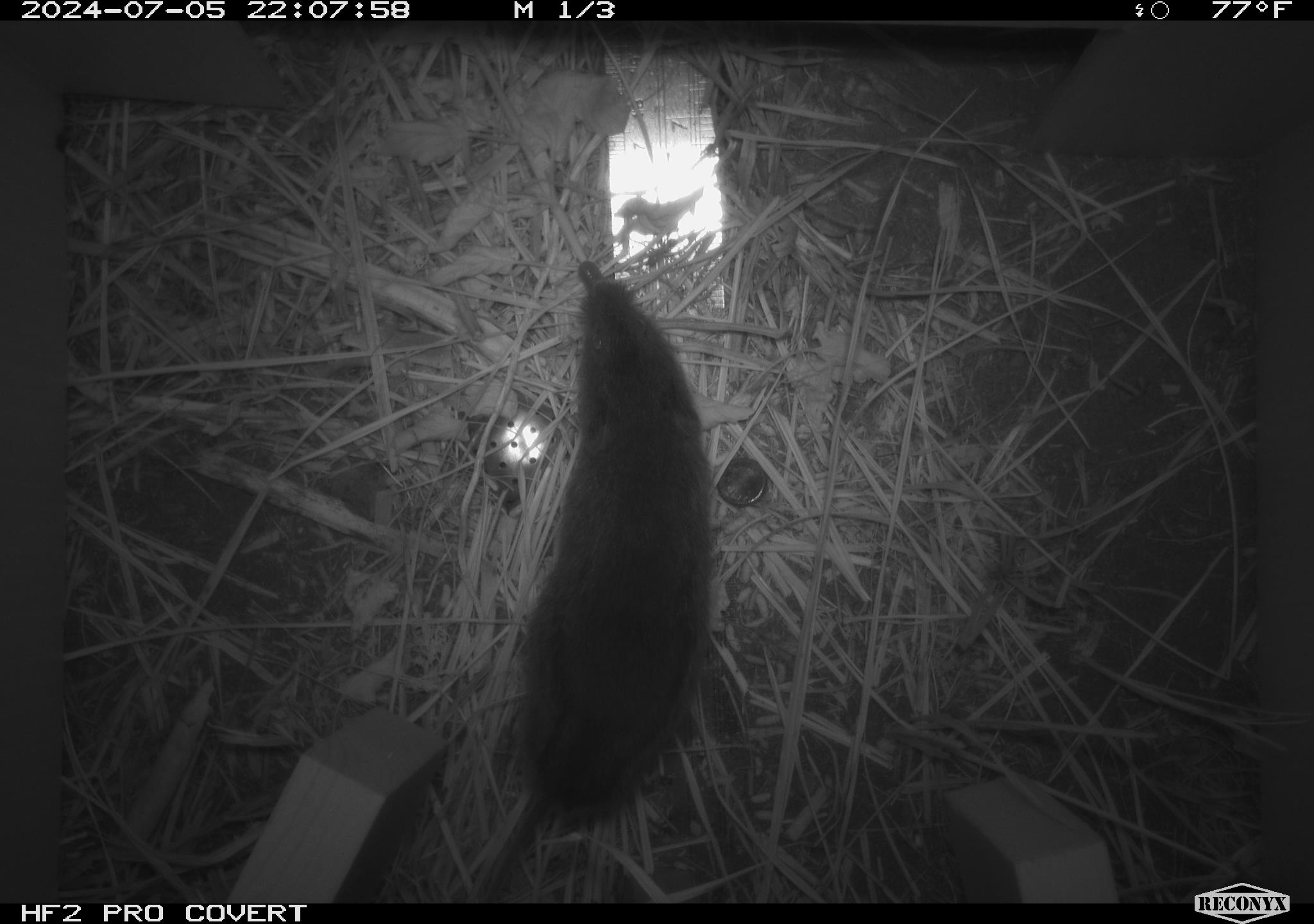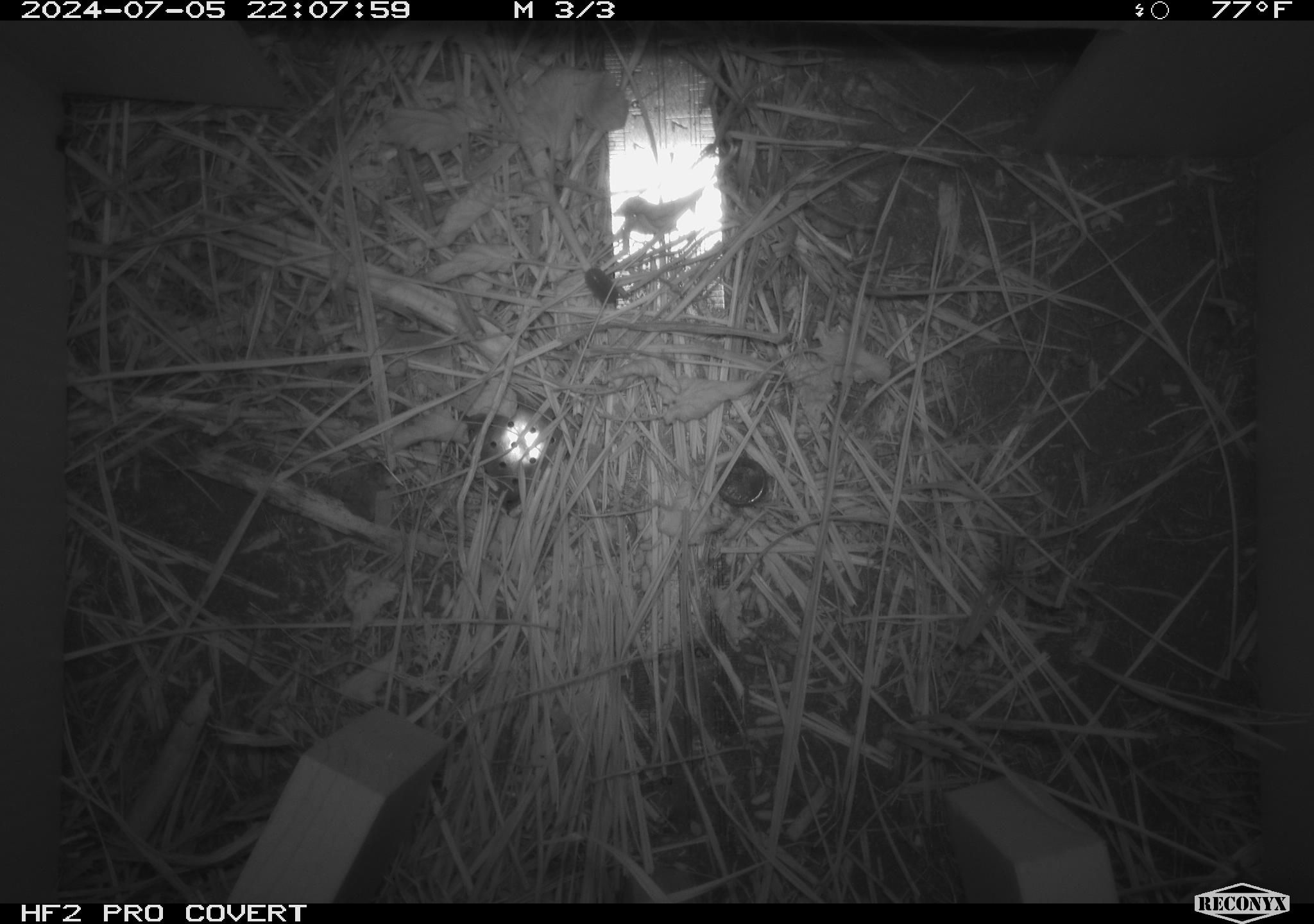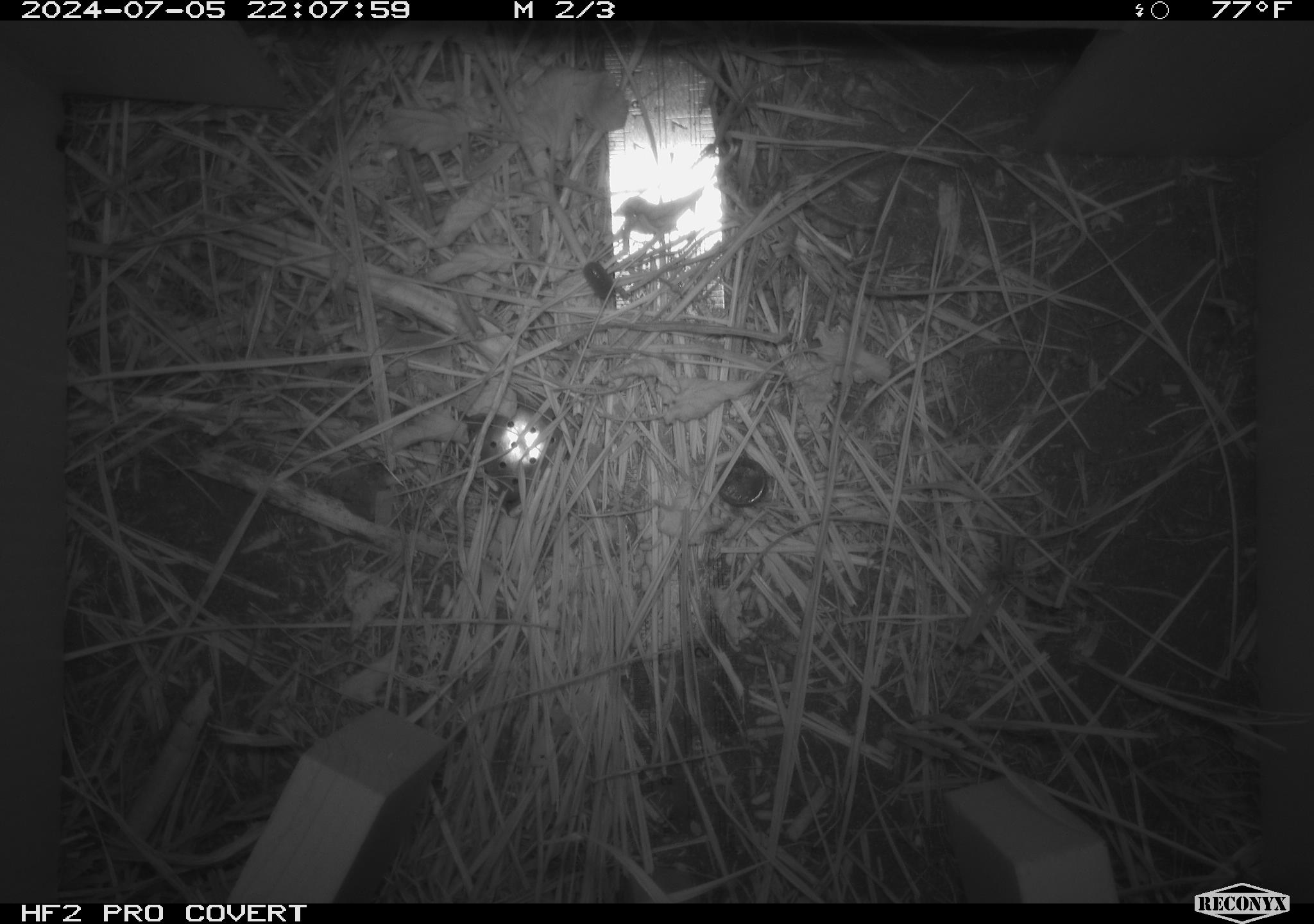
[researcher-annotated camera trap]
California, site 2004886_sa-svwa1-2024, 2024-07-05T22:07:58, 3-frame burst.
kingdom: Animalia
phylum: Chordata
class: Mammalia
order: Rodentia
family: Cricetidae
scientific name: Arvicolinae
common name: voles, lemmings, and muskrats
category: arvicolinae subfamily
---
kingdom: Animalia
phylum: Arthropoda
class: Malacostraca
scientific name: Malacostraca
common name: amphipods, crabs, isopods, krill, lobsters and shrimps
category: malacostracan